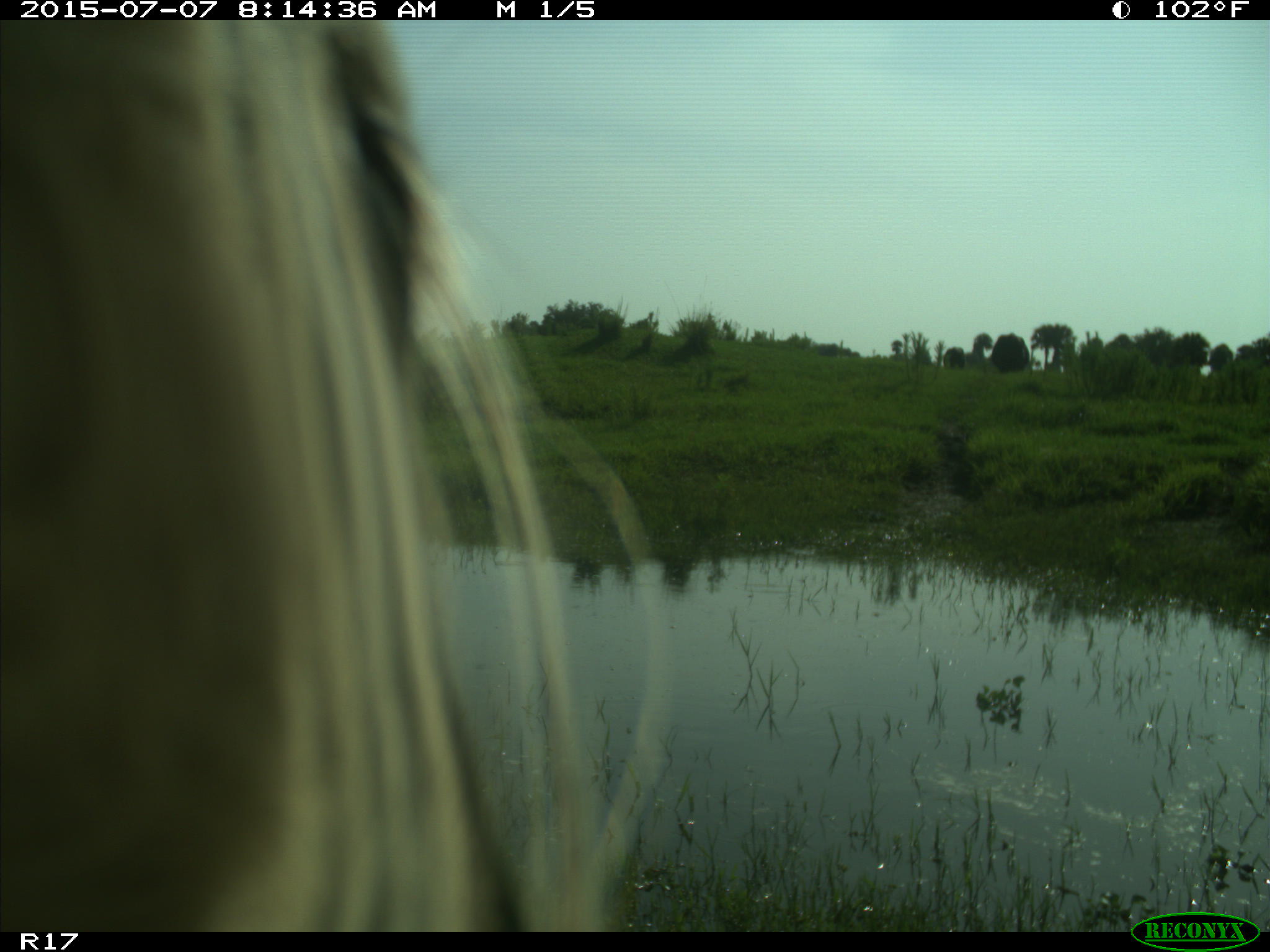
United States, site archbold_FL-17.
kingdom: Animalia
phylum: Chordata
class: Mammalia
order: Artiodactyla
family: Bovidae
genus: Bos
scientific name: Bos taurus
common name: domestic cow